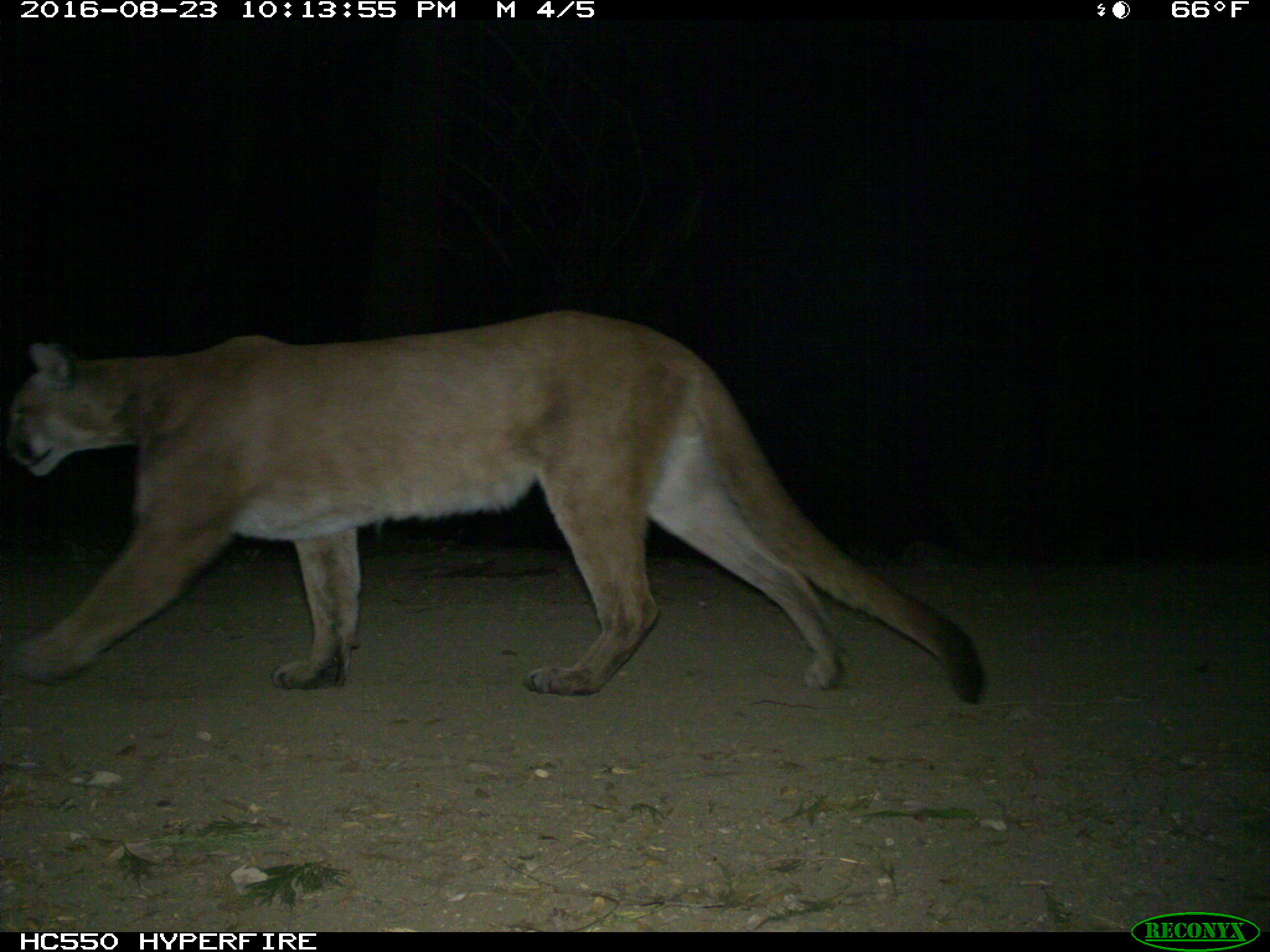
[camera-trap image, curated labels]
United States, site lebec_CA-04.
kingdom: Animalia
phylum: Chordata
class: Mammalia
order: Carnivora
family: Felidae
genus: Puma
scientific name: Puma concolor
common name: mountain lion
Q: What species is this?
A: Puma concolor (mountain lion).